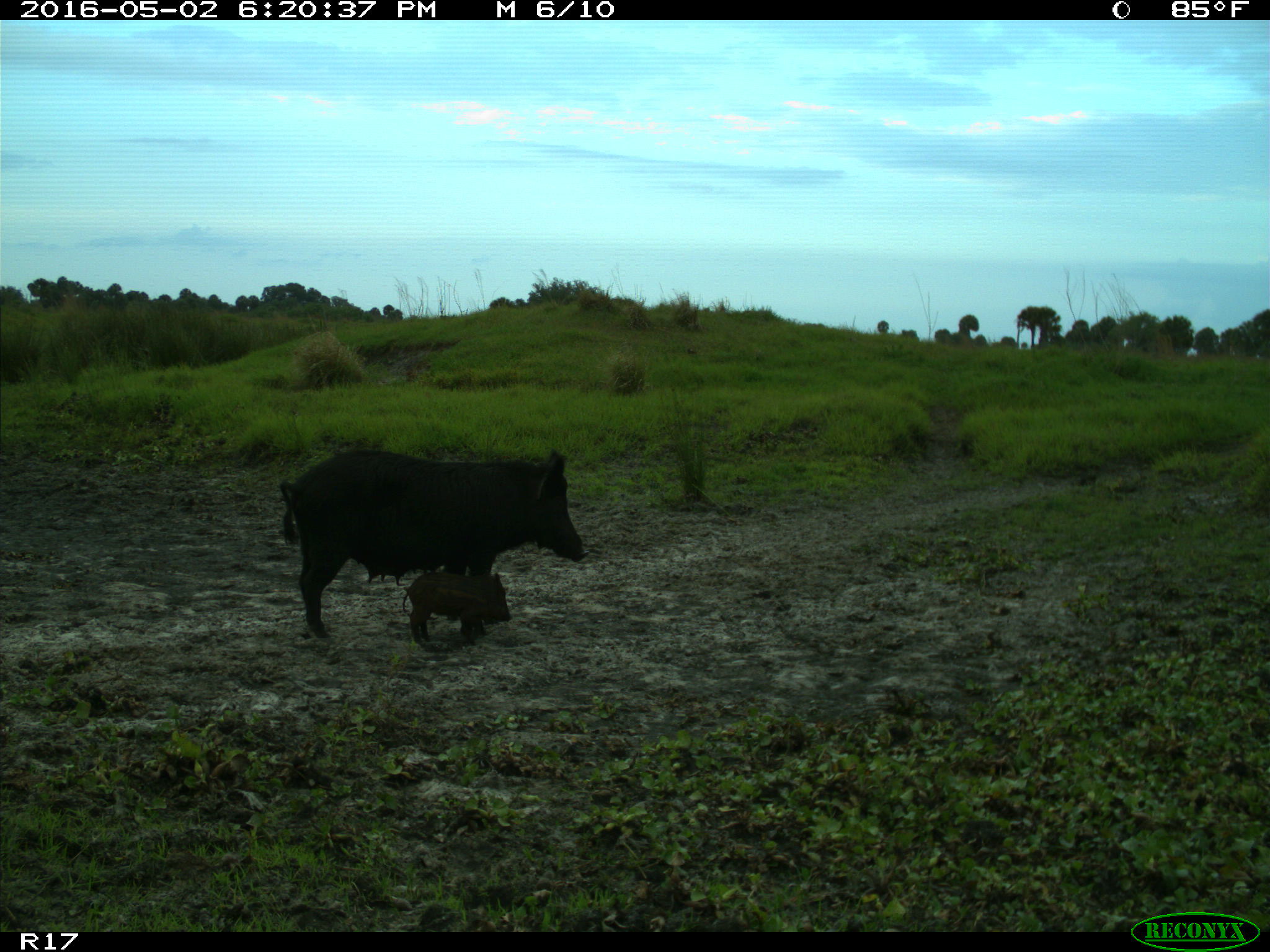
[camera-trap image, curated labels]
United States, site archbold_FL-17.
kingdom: Animalia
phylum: Chordata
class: Mammalia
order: Artiodactyla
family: Suidae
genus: Sus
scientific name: Sus scrofa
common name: wild boar